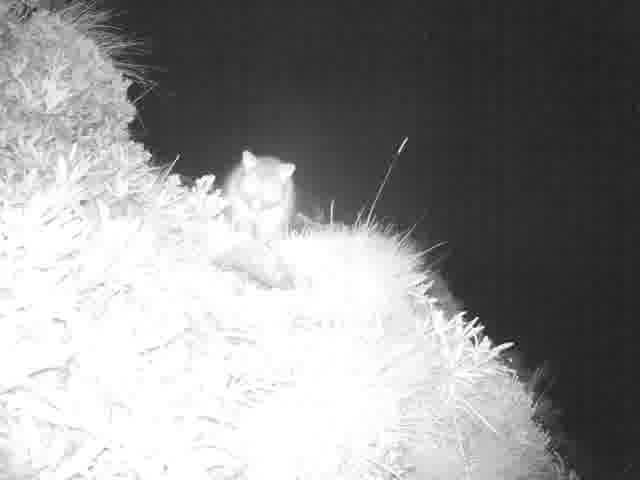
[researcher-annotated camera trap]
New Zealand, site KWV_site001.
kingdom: Animalia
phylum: Chordata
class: Mammalia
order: Diprotodontia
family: Phalangeridae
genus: Trichosurus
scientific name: Trichosurus vulpecula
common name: common brushtail possum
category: possum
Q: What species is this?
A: Possum (common brushtail possum) (Trichosurus vulpecula).